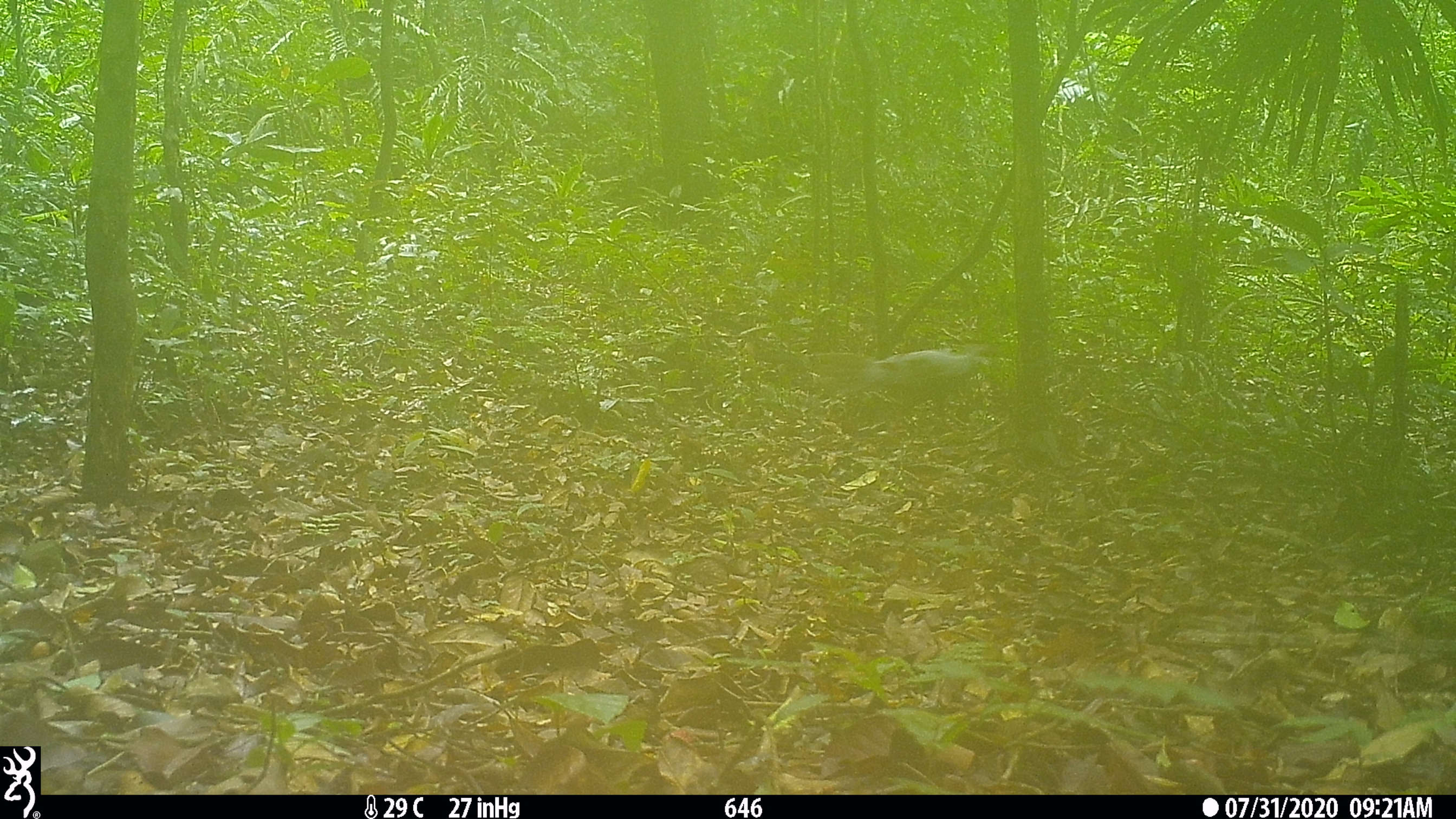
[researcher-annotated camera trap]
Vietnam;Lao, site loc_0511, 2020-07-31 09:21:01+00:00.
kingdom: Animalia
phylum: Chordata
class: Aves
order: Galliformes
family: Phasianidae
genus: Lophura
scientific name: Lophura nycthemera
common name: silver pheasant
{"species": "silver pheasant (Lophura nycthemera)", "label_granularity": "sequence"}